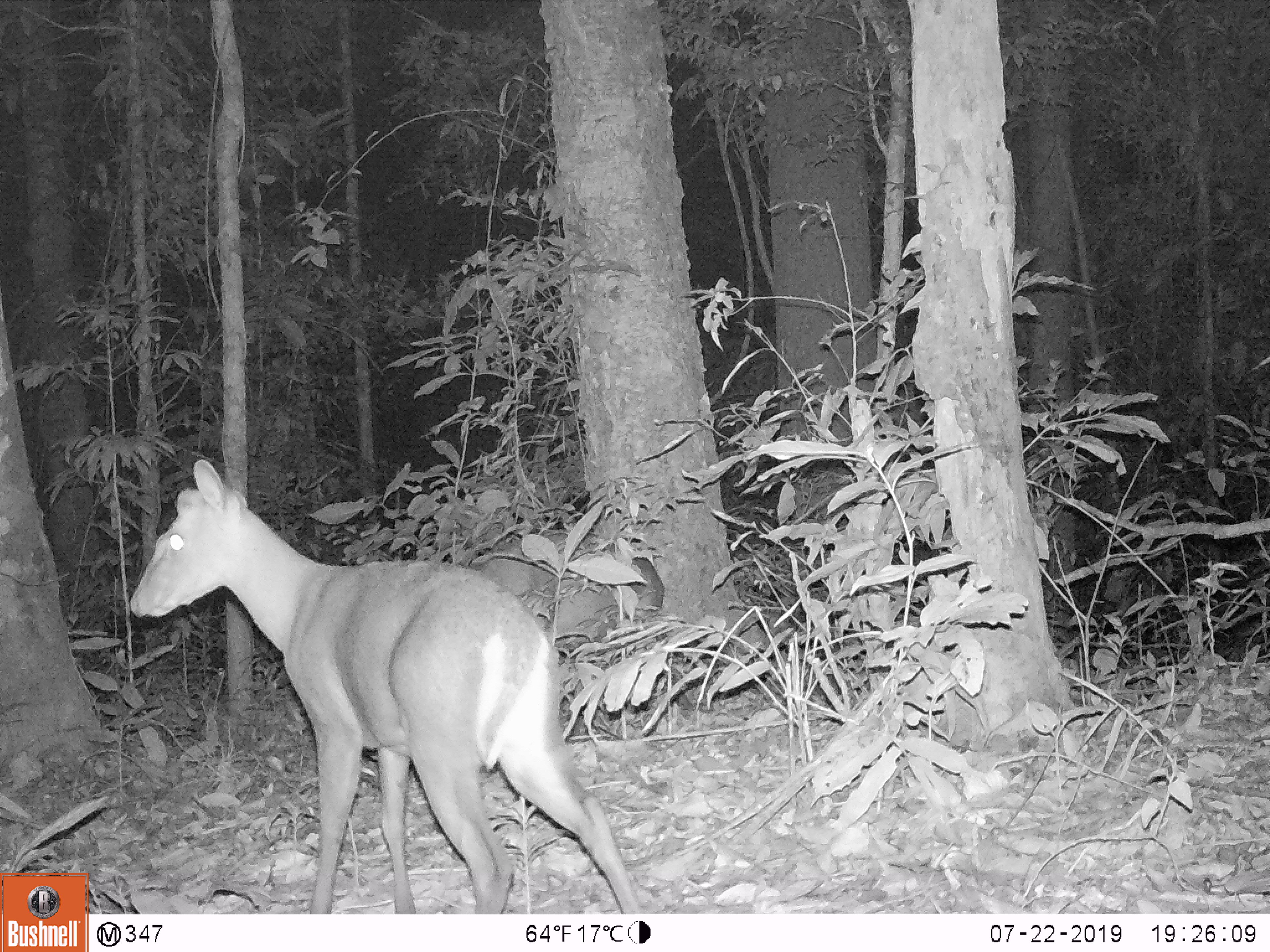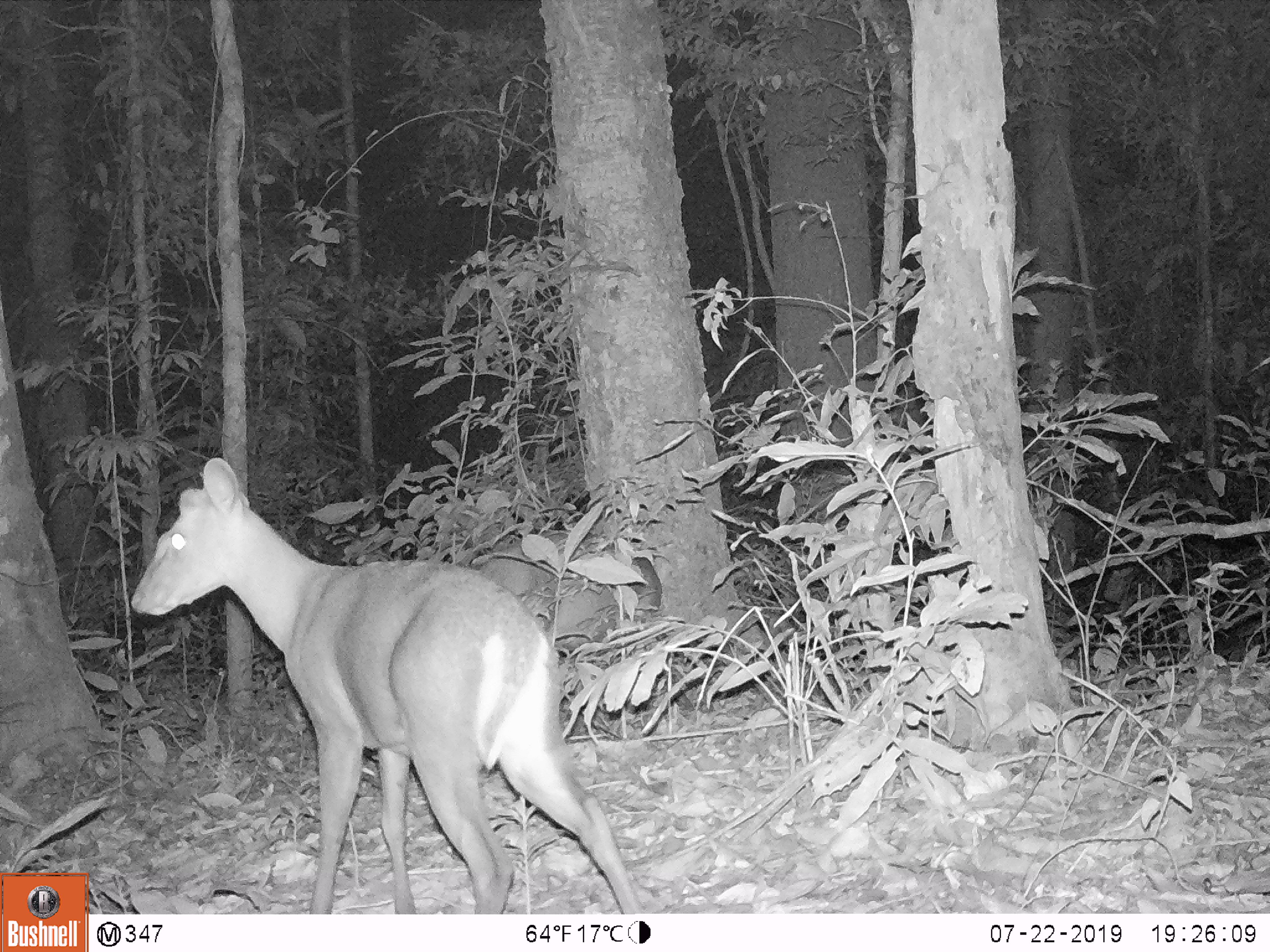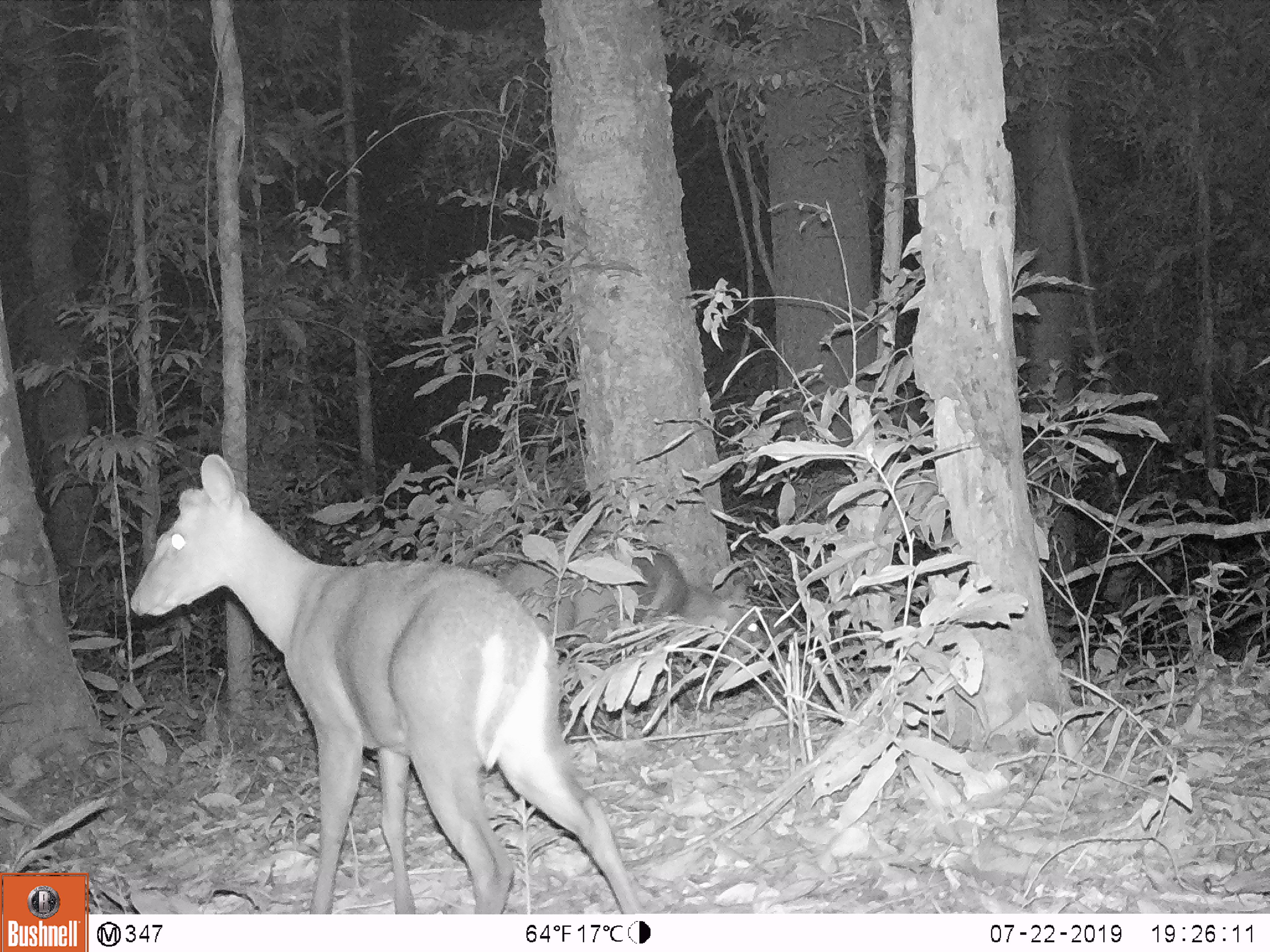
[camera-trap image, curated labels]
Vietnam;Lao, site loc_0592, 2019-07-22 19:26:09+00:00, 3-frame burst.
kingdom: Animalia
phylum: Chordata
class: Mammalia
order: Artiodactyla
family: Cervidae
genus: Muntiacus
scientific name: Muntiacus rooseveltorum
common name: roosevelt's muntjac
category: roosevelts muntjac group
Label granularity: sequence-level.